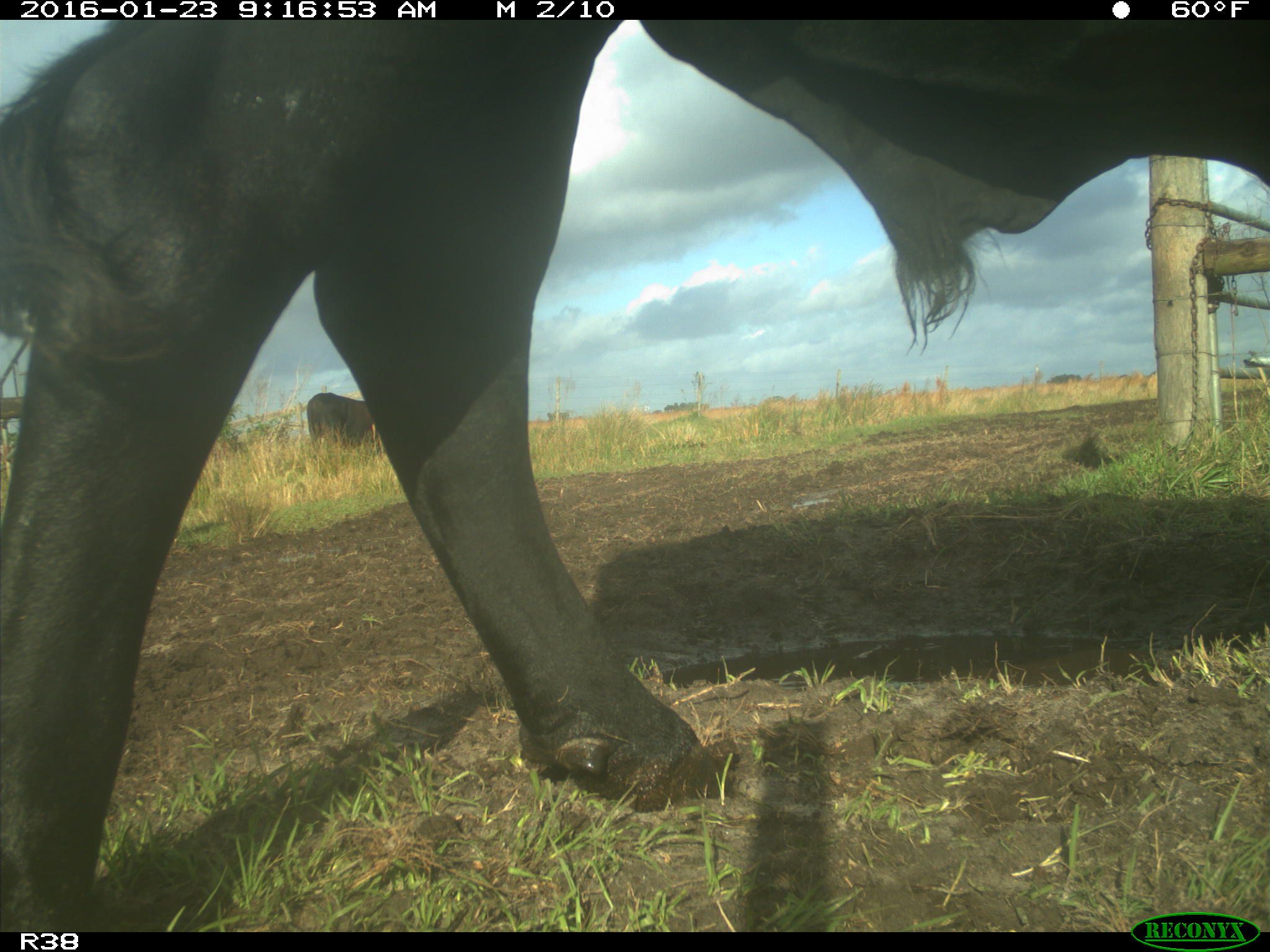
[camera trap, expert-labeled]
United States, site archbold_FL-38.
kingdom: Animalia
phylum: Chordata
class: Mammalia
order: Artiodactyla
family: Bovidae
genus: Bos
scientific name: Bos taurus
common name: domestic cow